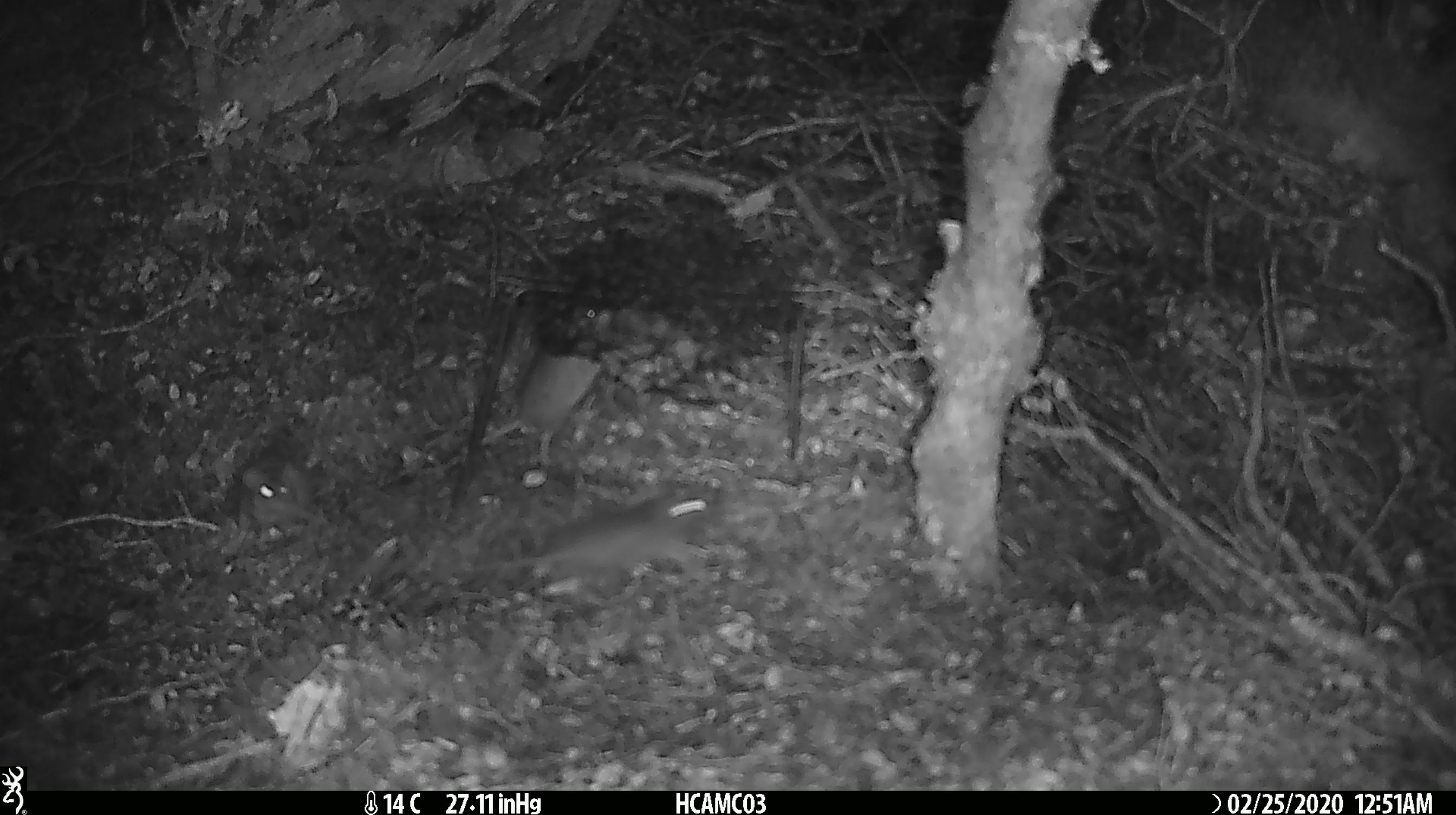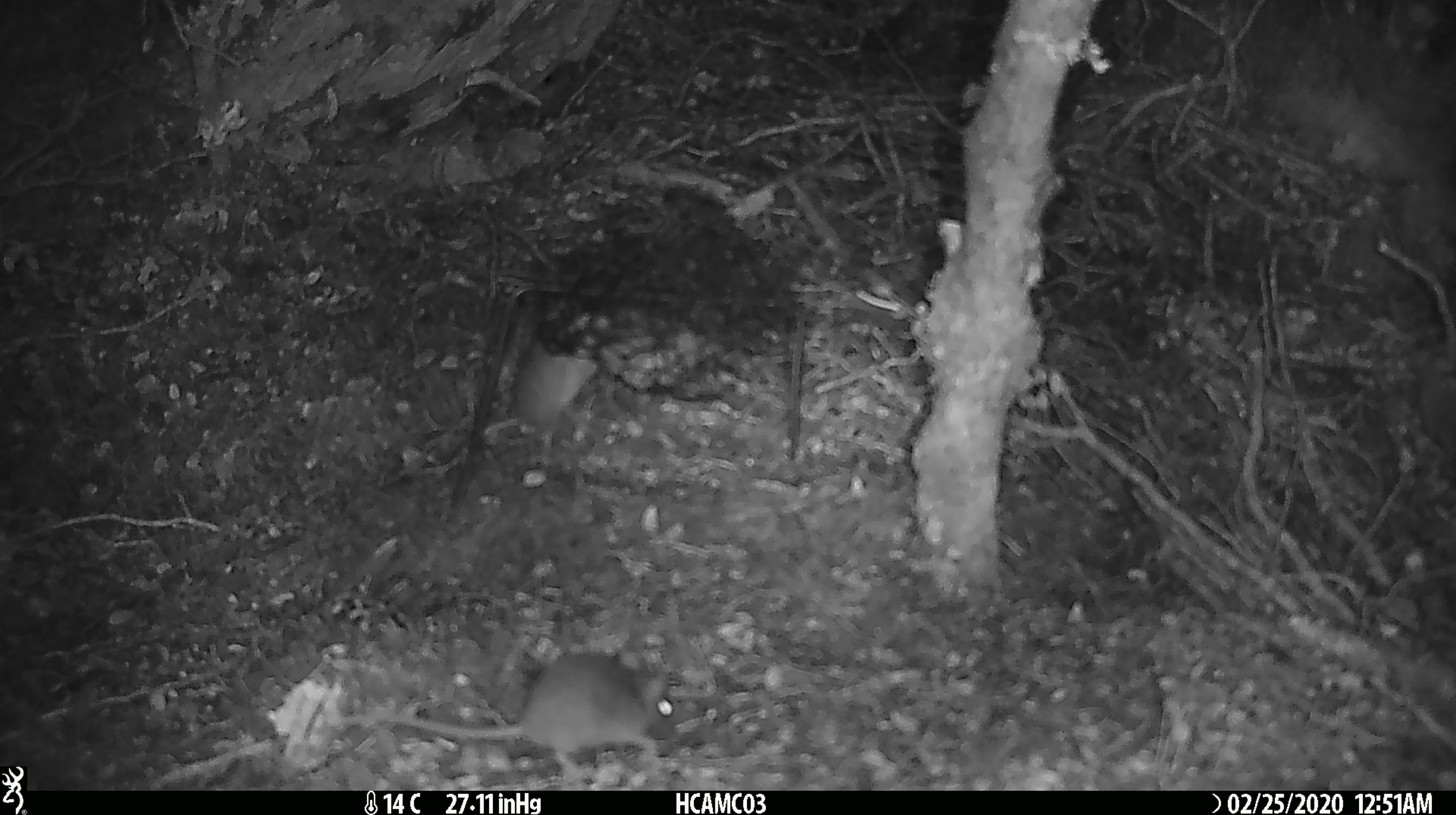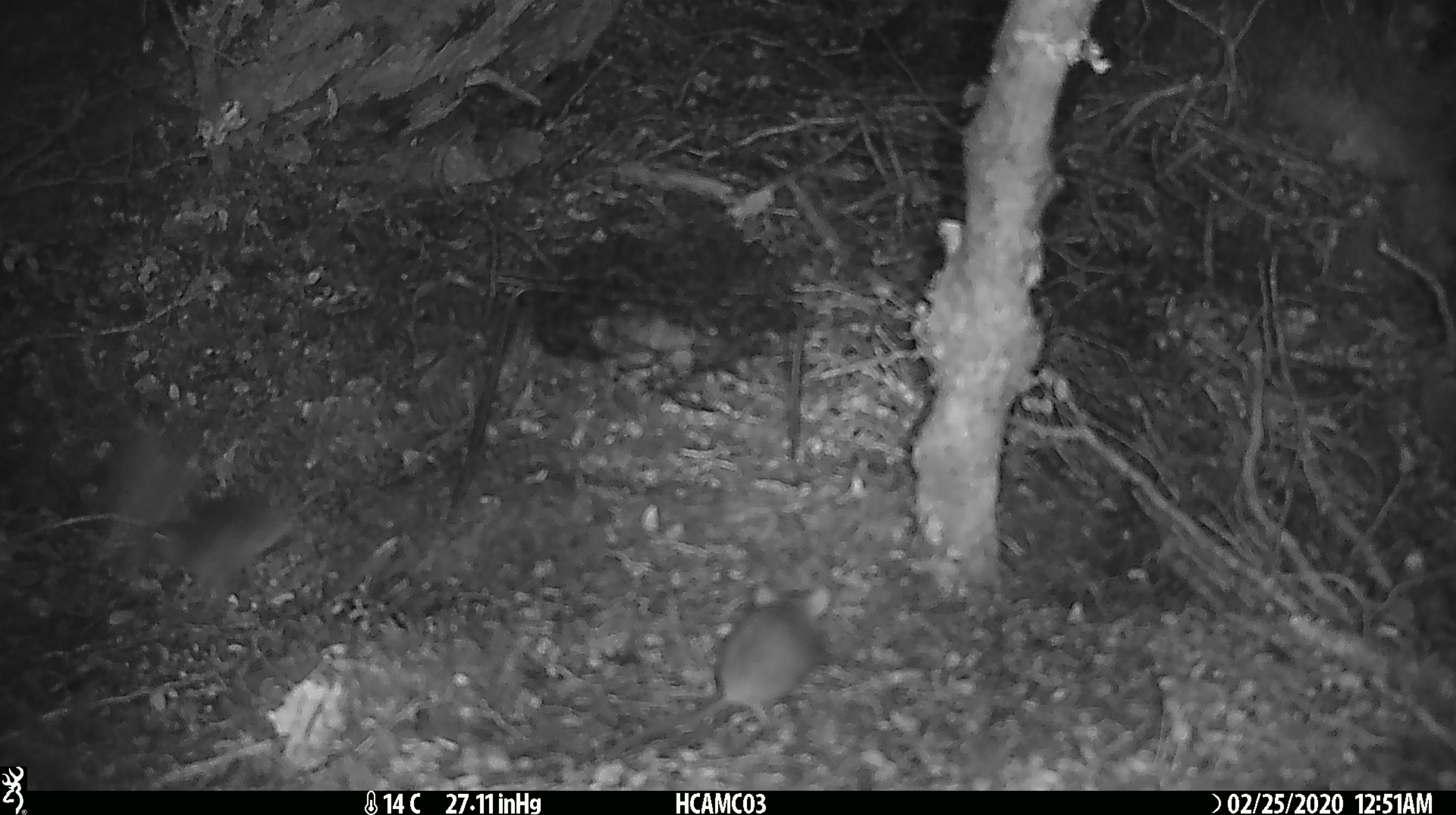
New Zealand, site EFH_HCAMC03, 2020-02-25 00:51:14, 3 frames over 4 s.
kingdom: Animalia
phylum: Chordata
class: Mammalia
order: Rodentia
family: Muridae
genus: Mus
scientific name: Mus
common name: mouse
Mouse (Mus).